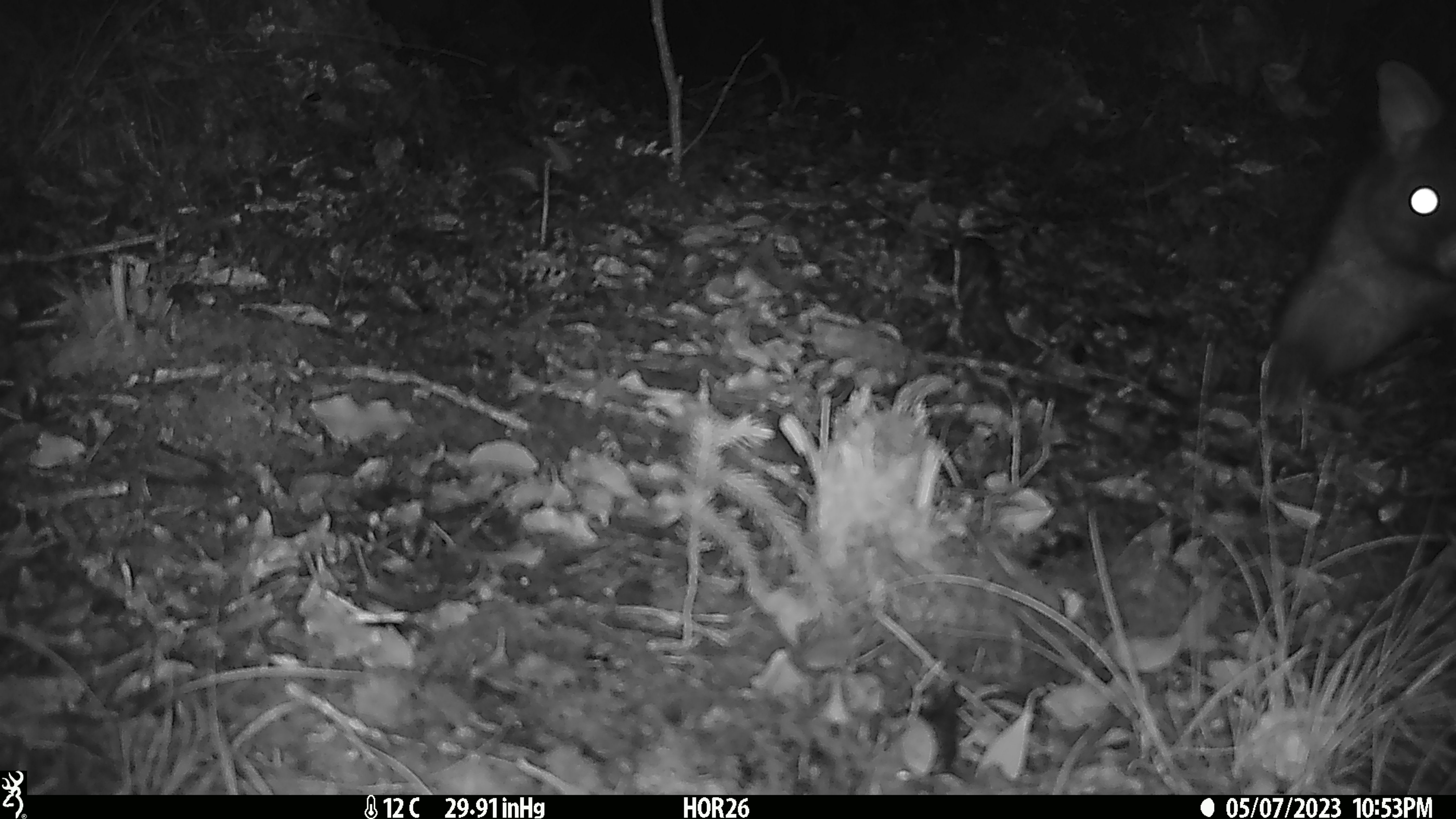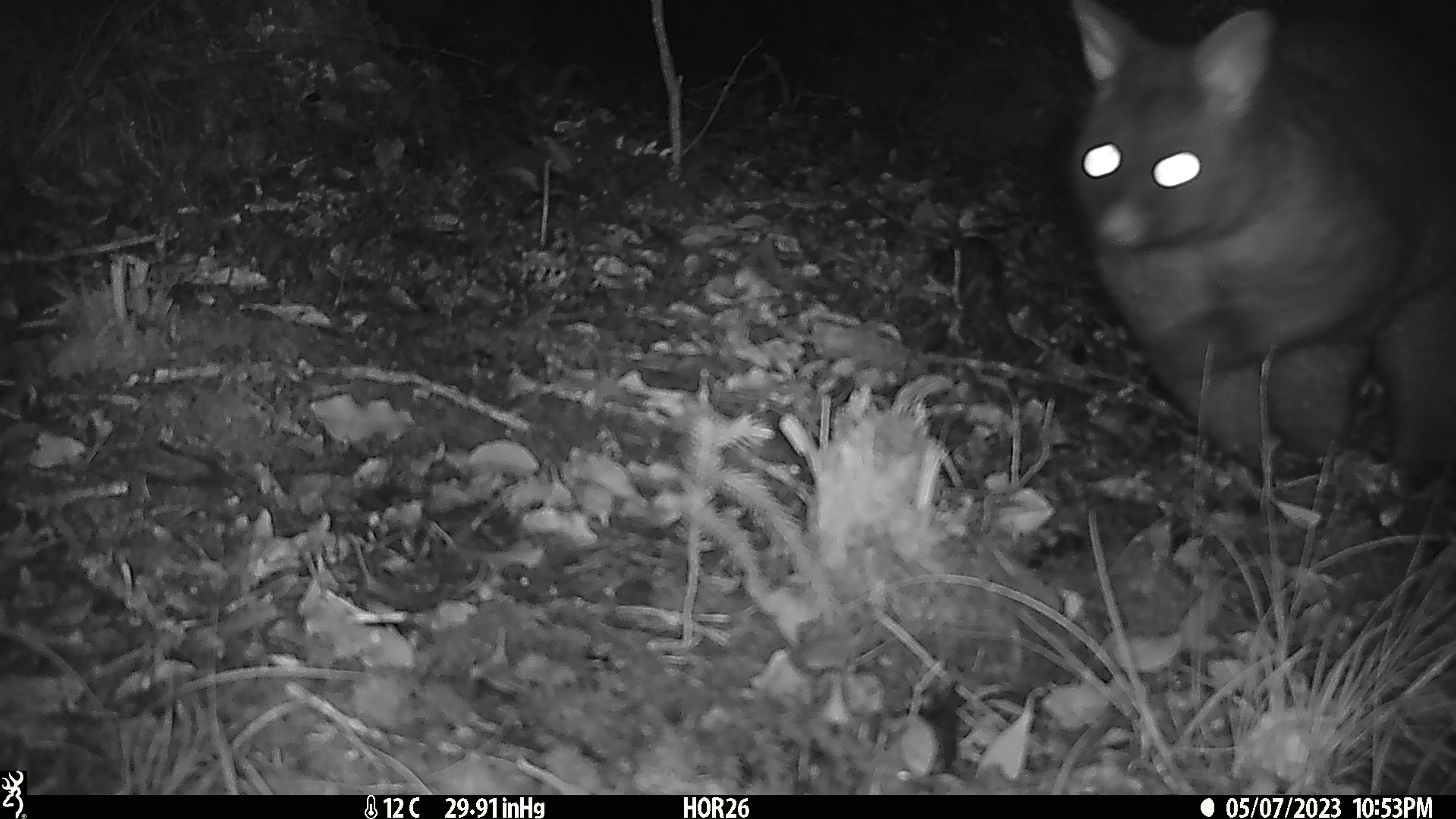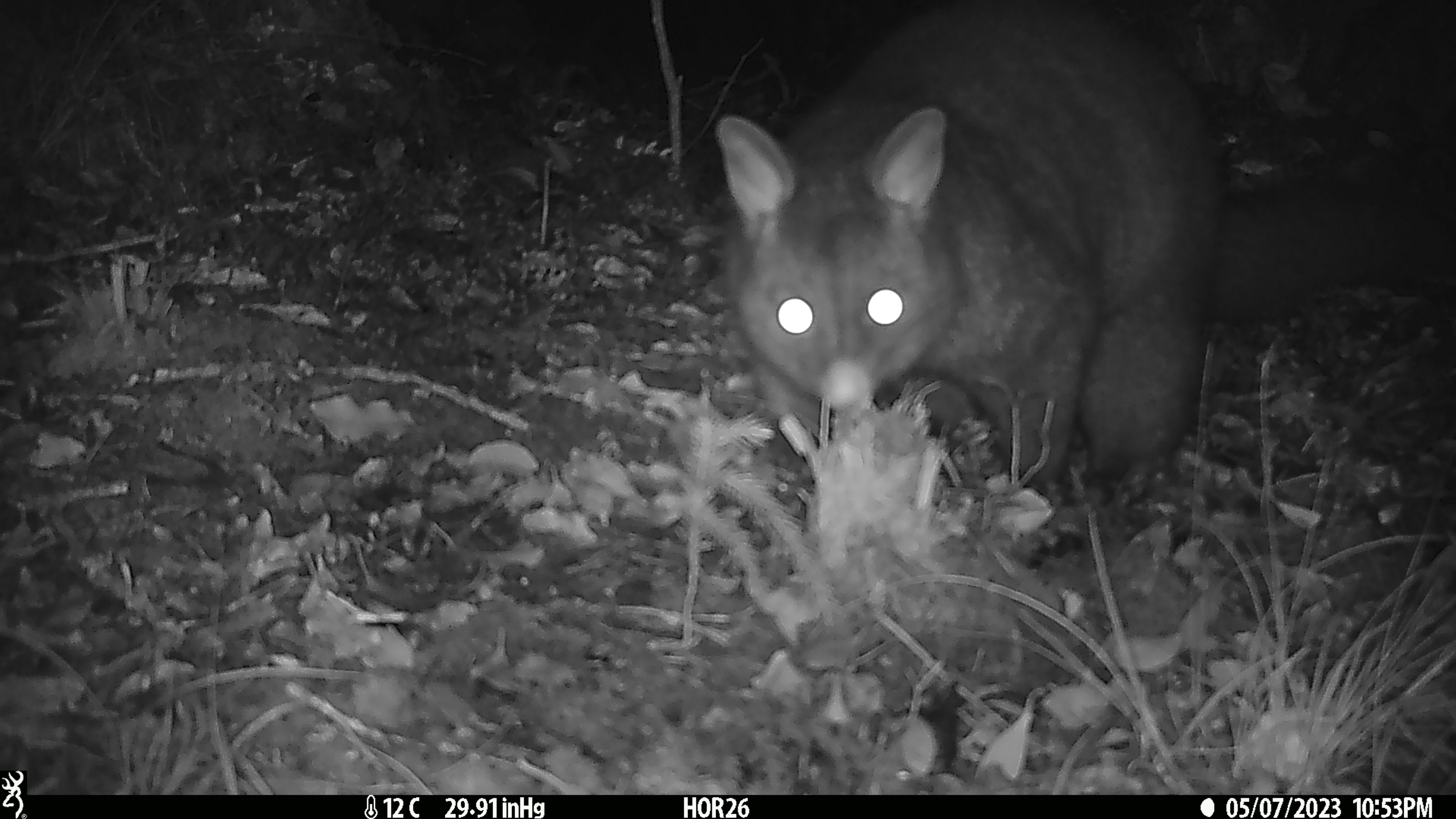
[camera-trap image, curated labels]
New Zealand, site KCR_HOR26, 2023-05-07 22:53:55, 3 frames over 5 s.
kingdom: Animalia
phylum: Chordata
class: Mammalia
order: Diprotodontia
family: Phalangeridae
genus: Trichosurus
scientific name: Trichosurus vulpecula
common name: common brushtail possum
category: possum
Possum (common brushtail possum) (Trichosurus vulpecula).